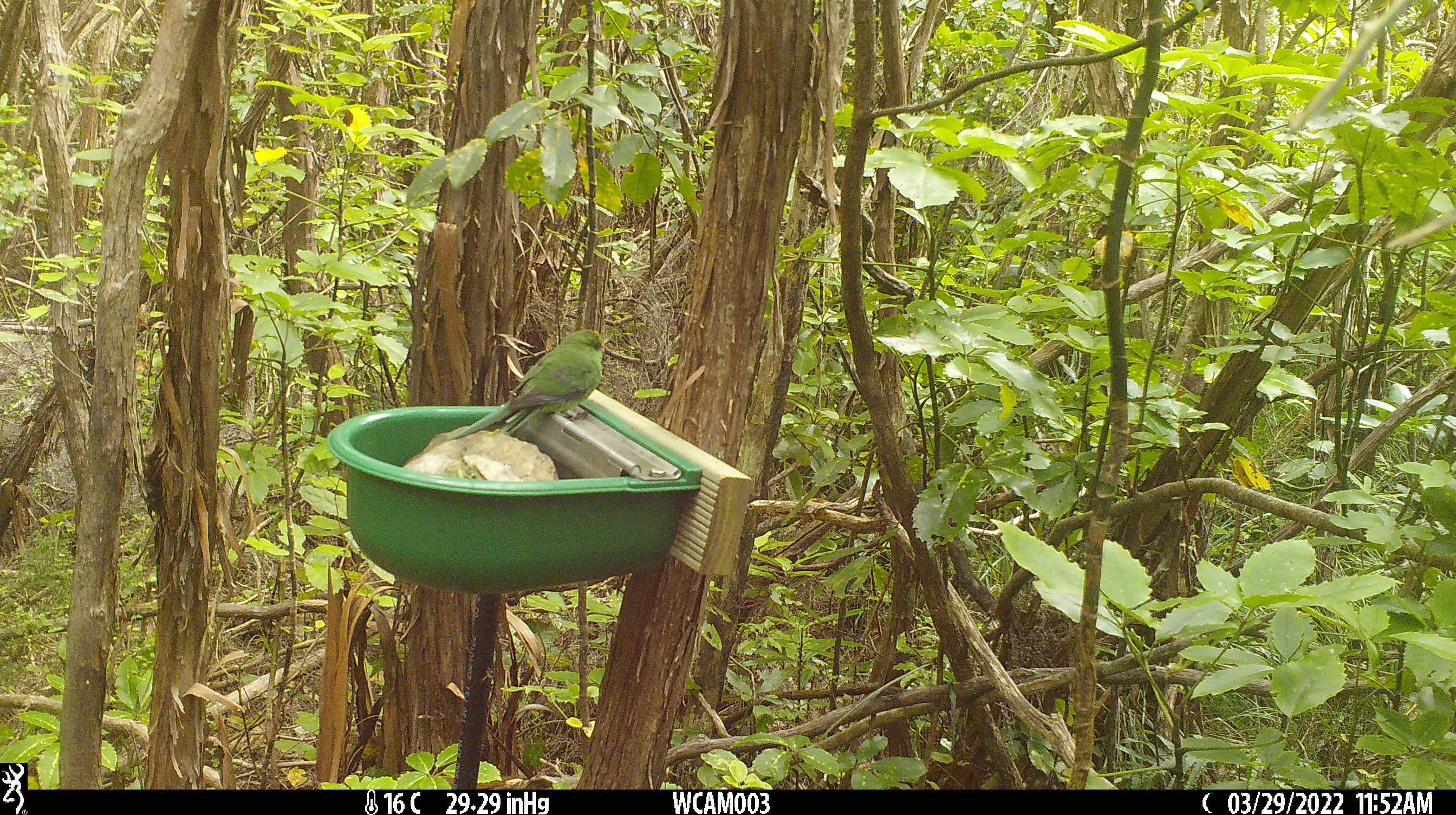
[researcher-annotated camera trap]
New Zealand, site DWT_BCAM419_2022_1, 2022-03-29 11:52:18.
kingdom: Animalia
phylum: Chordata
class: Aves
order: Psittaciformes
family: Psittaculidae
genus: Cyanoramphus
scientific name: Cyanoramphus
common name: parakeet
Parakeet (Cyanoramphus).